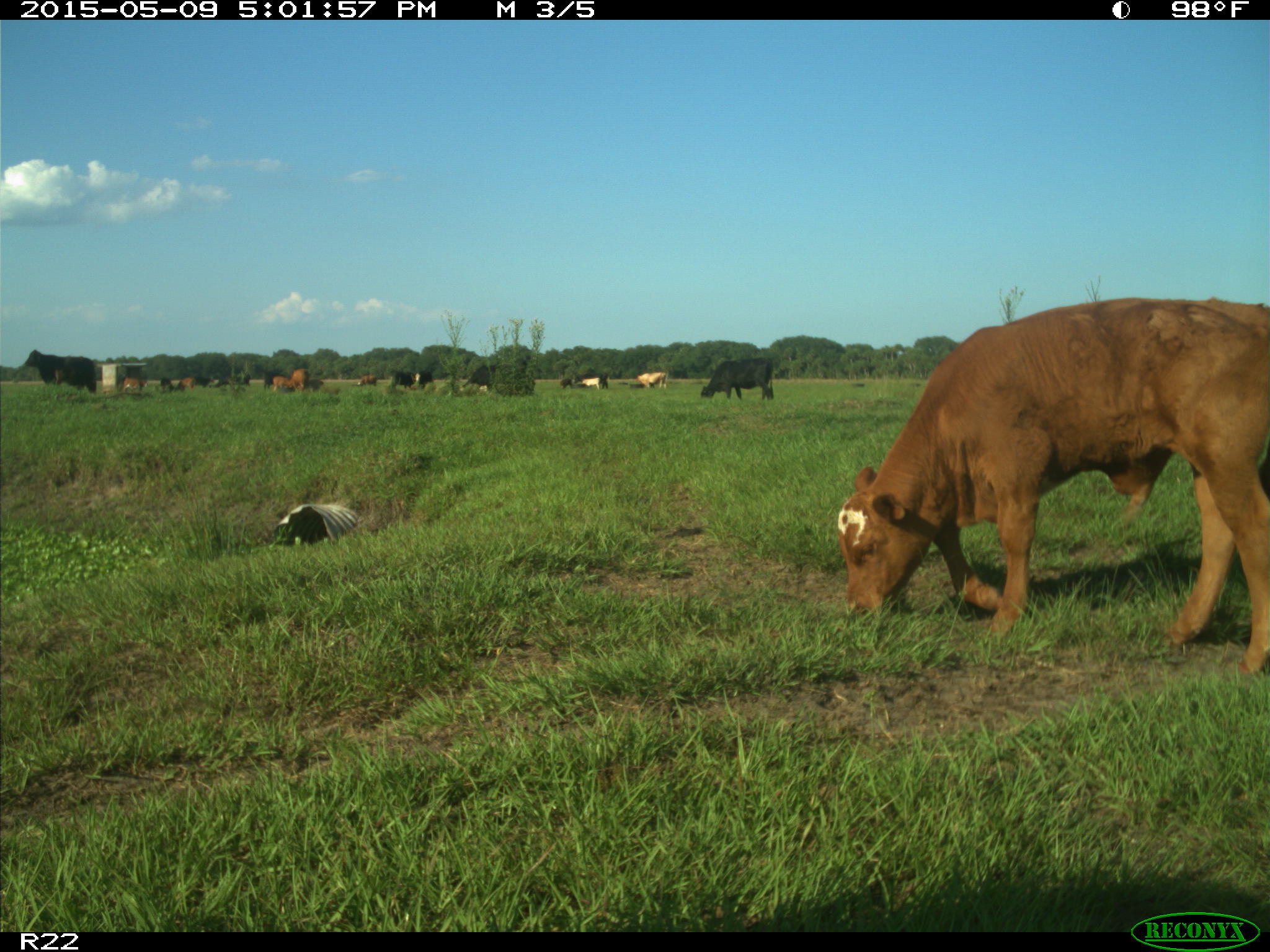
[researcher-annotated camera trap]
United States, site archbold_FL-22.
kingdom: Animalia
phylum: Chordata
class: Mammalia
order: Artiodactyla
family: Bovidae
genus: Bos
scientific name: Bos taurus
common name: domestic cow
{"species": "Bos taurus (domestic cow)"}